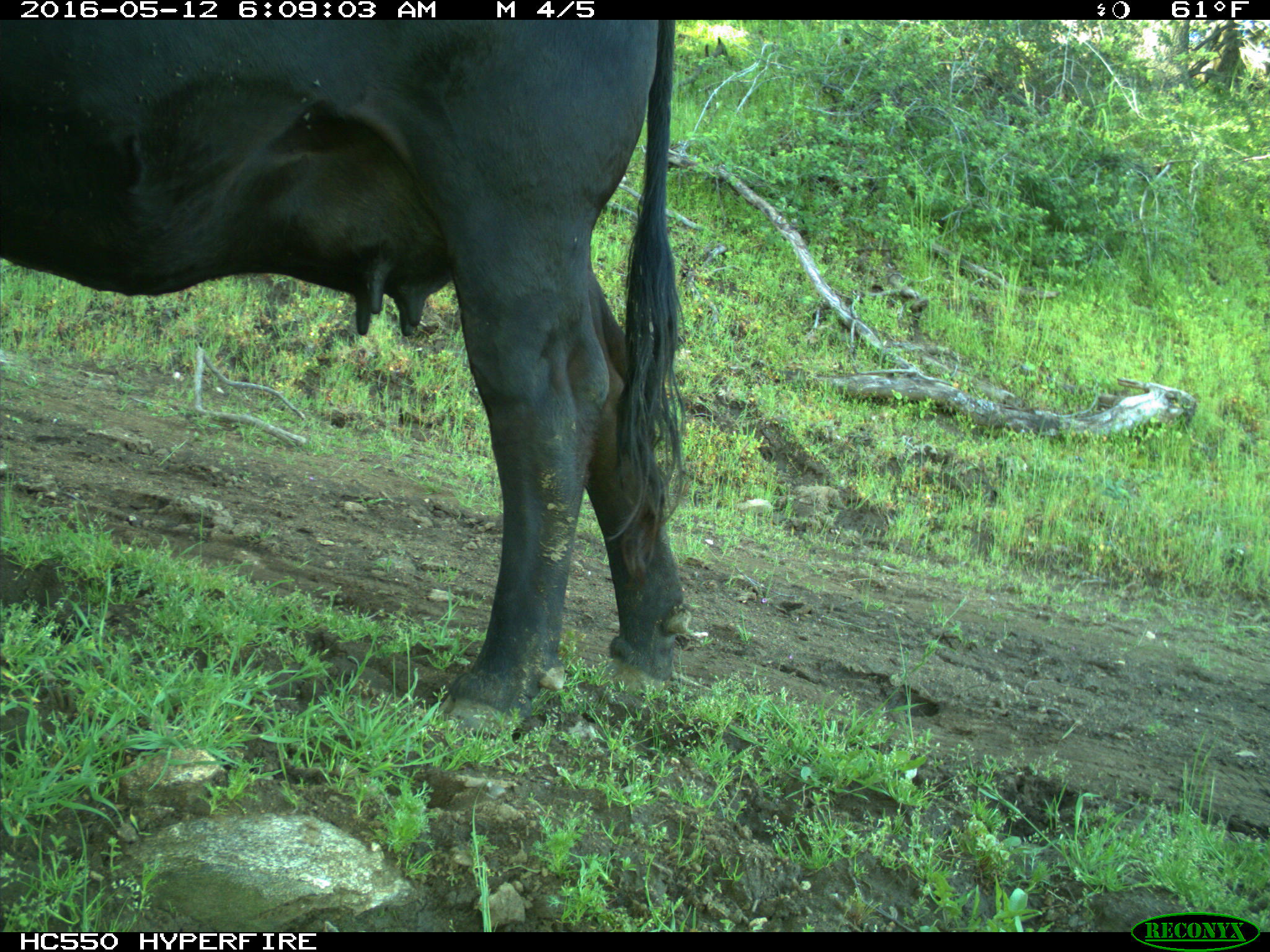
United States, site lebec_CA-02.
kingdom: Animalia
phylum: Chordata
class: Mammalia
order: Artiodactyla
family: Bovidae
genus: Bos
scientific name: Bos taurus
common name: domestic cow